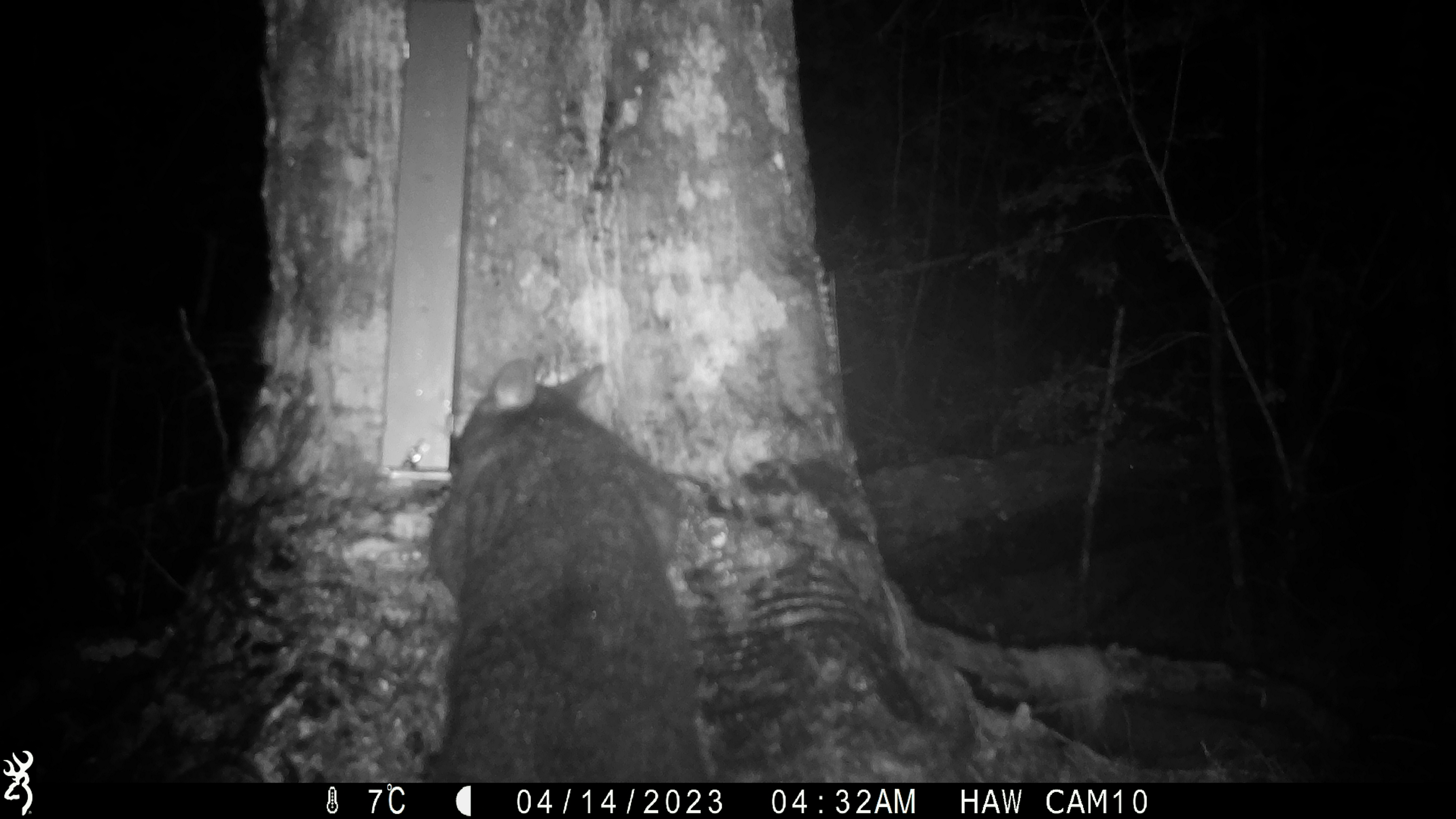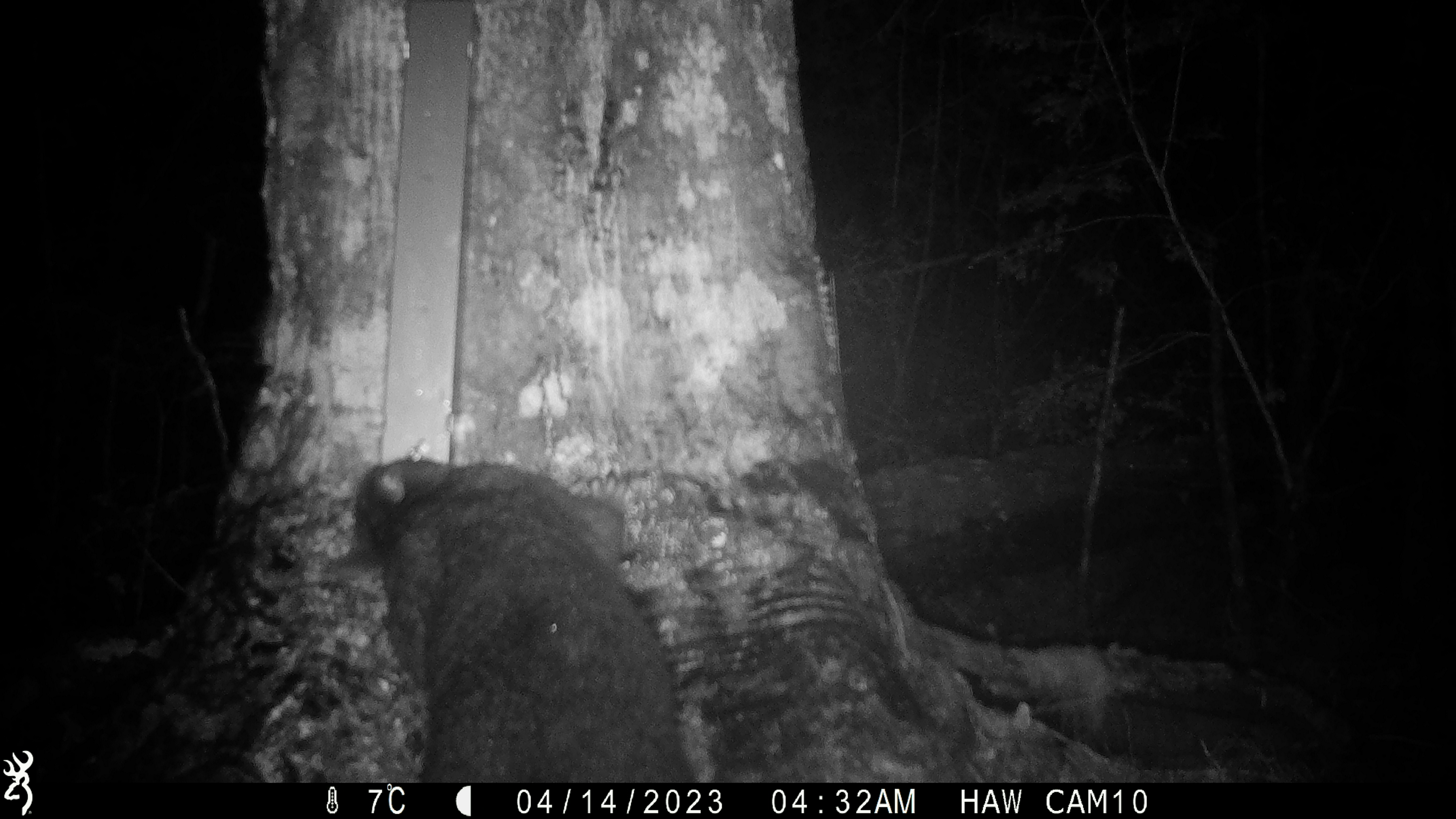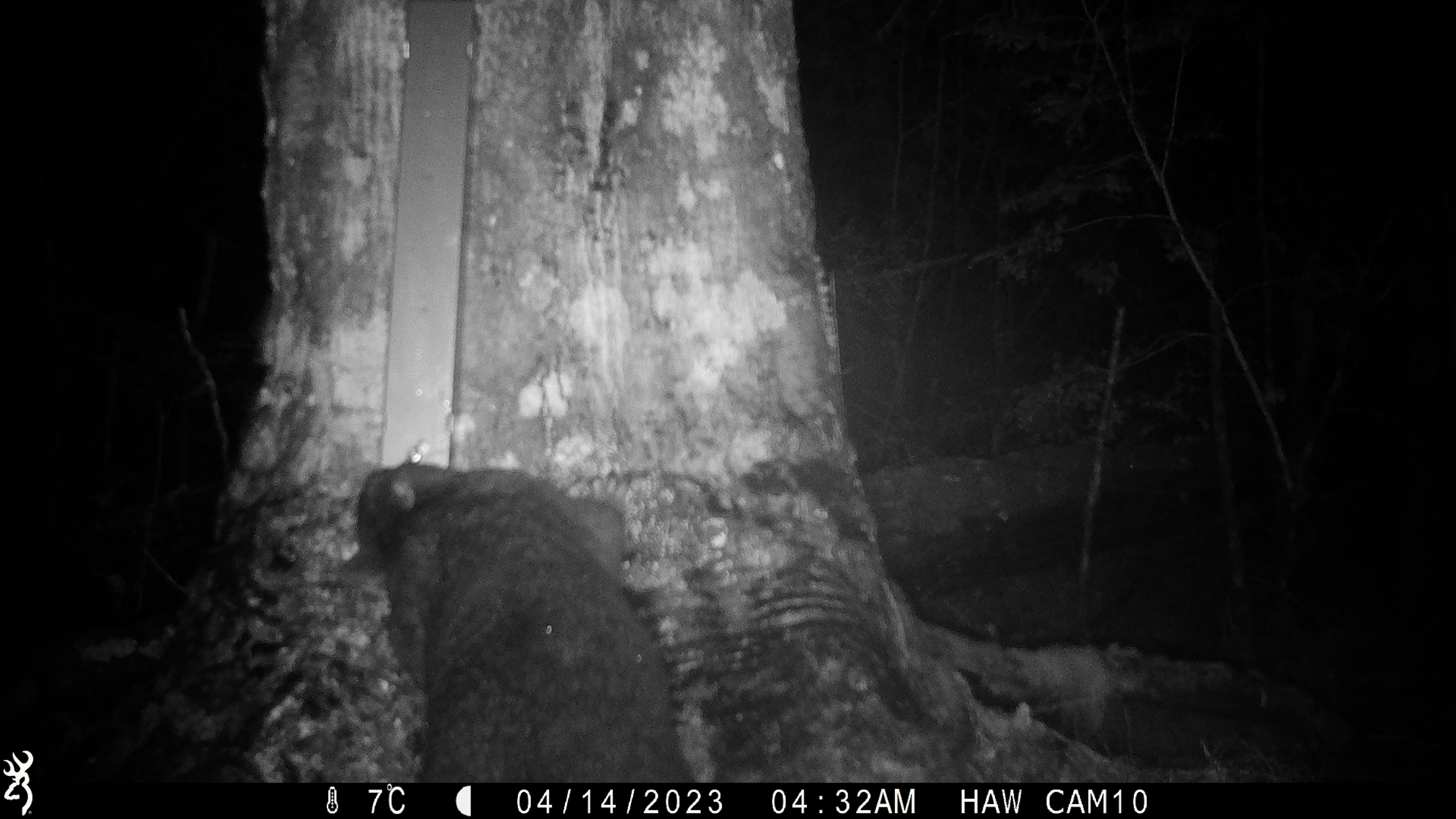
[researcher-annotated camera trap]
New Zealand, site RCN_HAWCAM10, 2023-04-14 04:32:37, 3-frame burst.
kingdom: Animalia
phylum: Chordata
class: Mammalia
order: Diprotodontia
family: Phalangeridae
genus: Trichosurus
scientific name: Trichosurus vulpecula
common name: common brushtail possum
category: possum